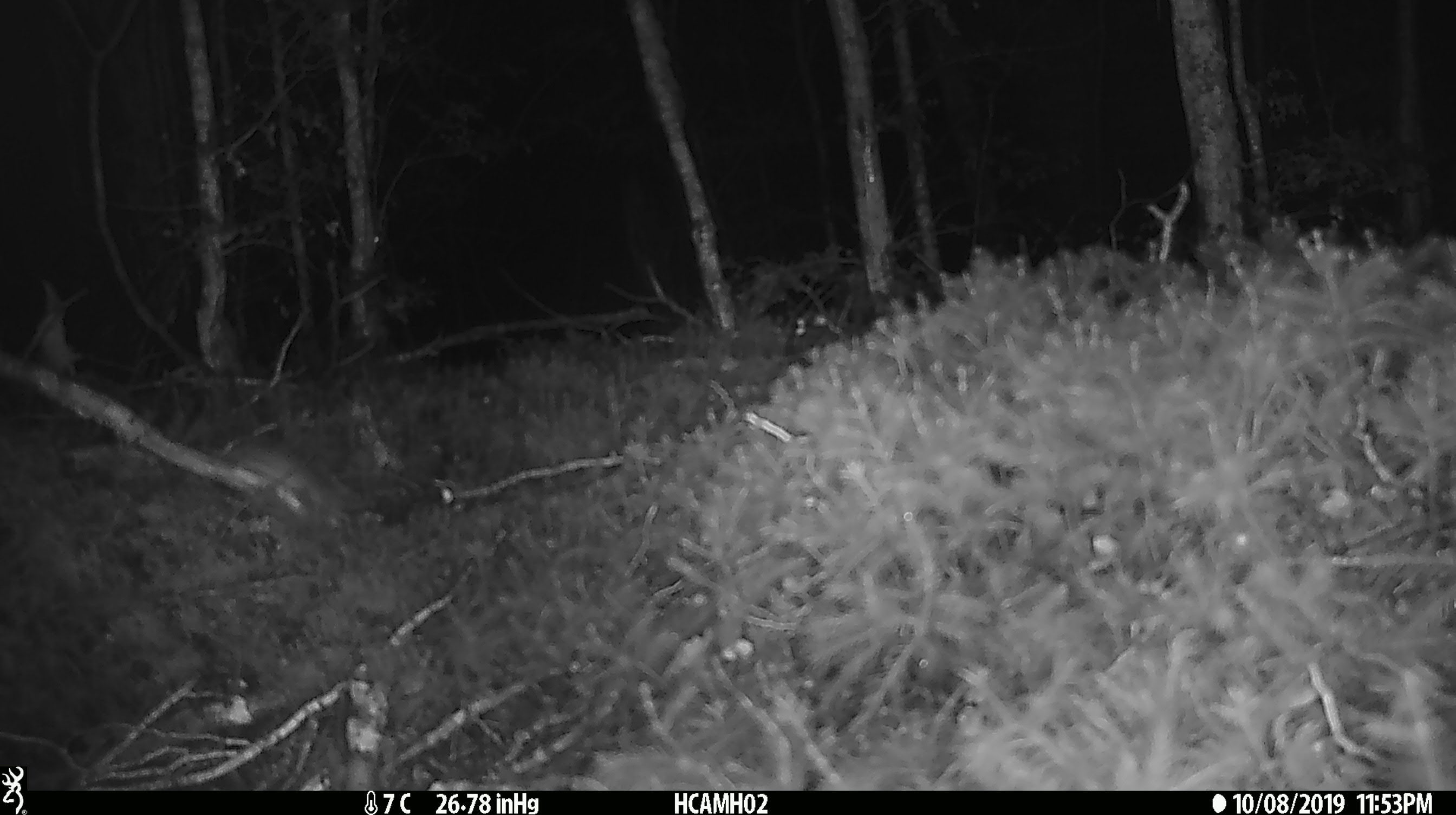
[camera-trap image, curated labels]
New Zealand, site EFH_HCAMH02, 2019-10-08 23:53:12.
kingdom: Animalia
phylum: Chordata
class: Mammalia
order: Rodentia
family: Muridae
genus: Mus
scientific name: Mus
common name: mouse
Mouse (Mus).